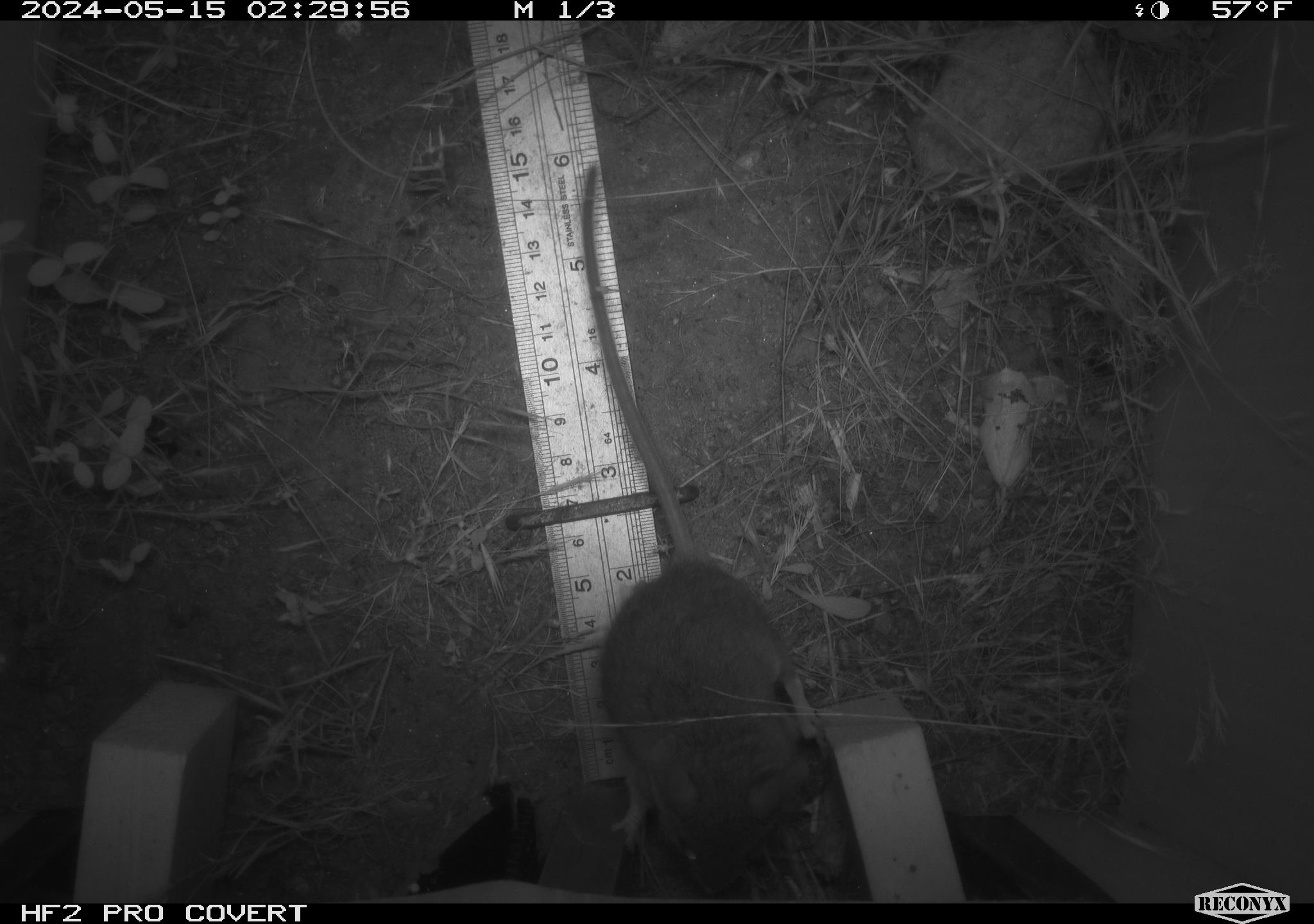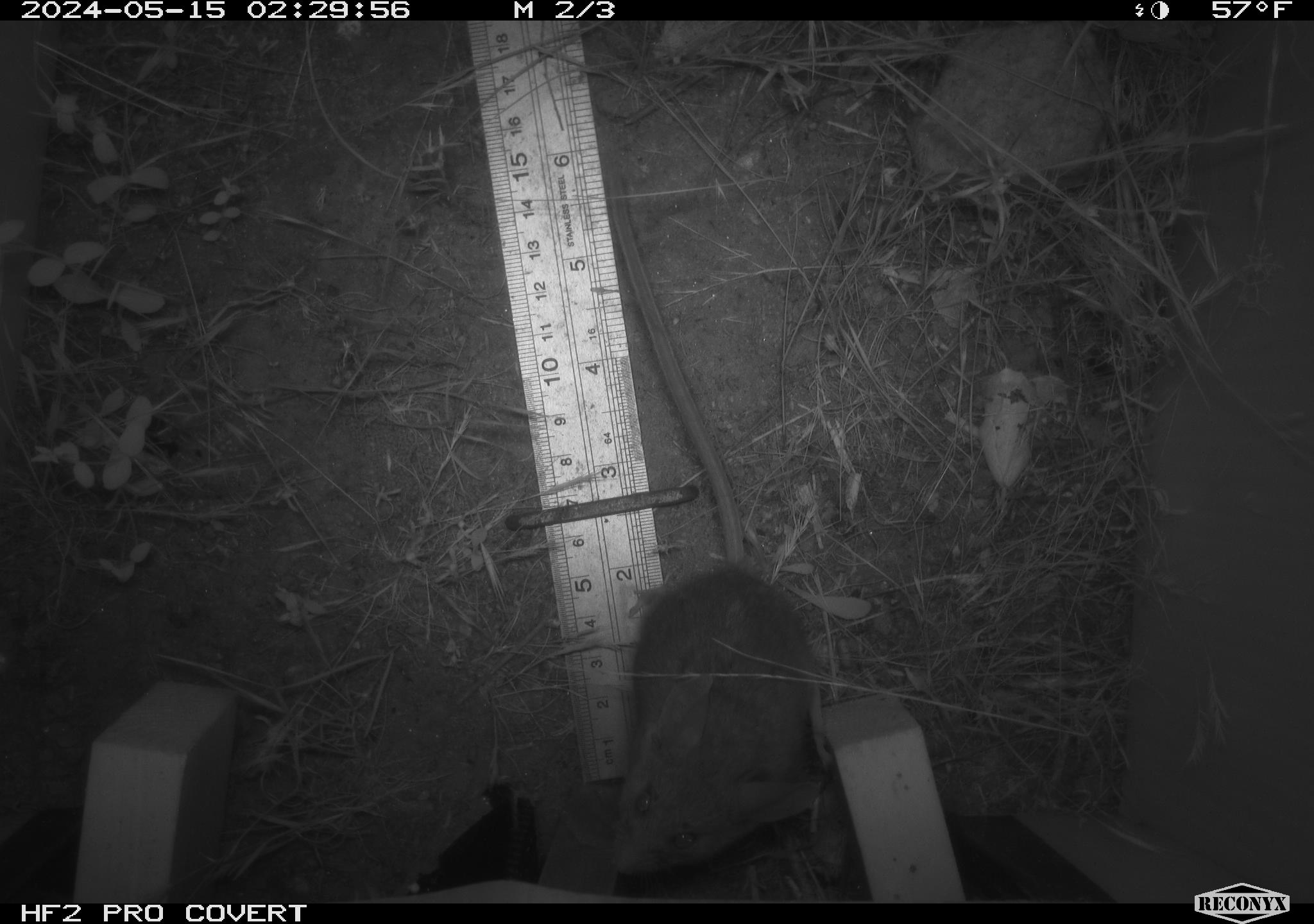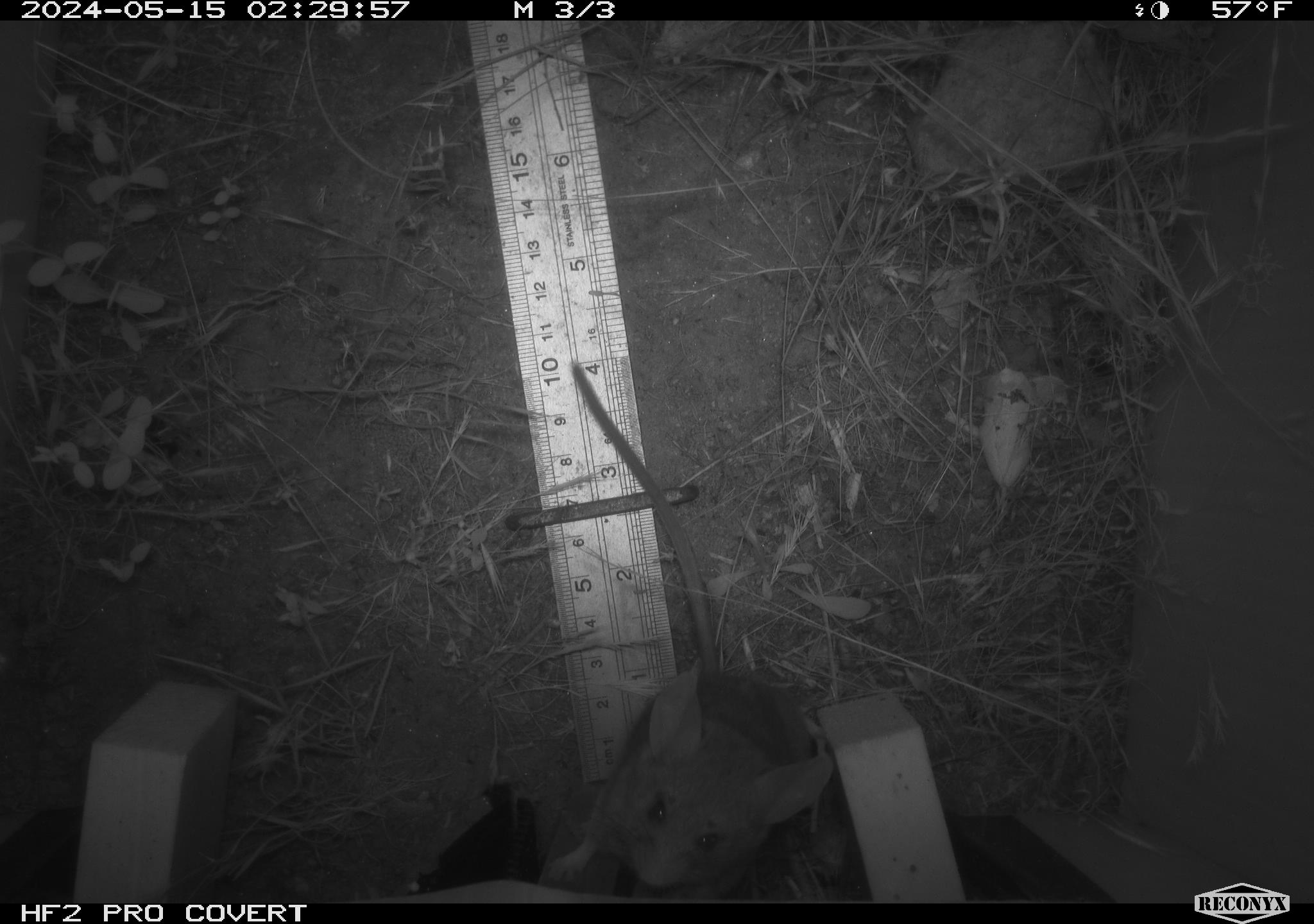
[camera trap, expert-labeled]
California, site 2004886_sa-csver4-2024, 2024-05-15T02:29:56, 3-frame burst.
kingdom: Animalia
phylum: Chordata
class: Mammalia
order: Rodentia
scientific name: Rodentia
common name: mouse species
Mouse species (Rodentia).